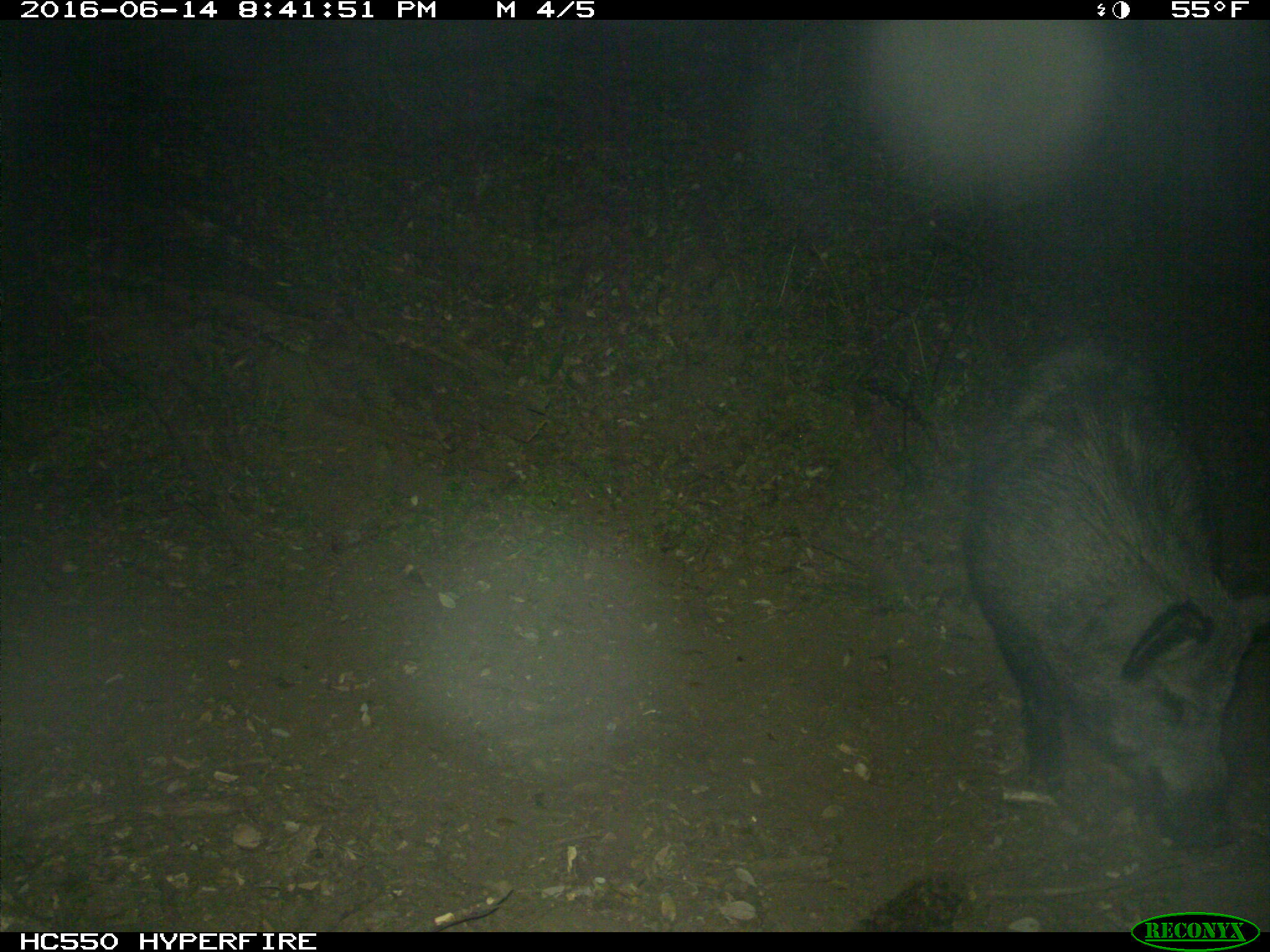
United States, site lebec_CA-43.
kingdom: Animalia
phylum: Chordata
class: Mammalia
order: Artiodactyla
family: Suidae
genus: Sus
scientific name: Sus scrofa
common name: wild boar